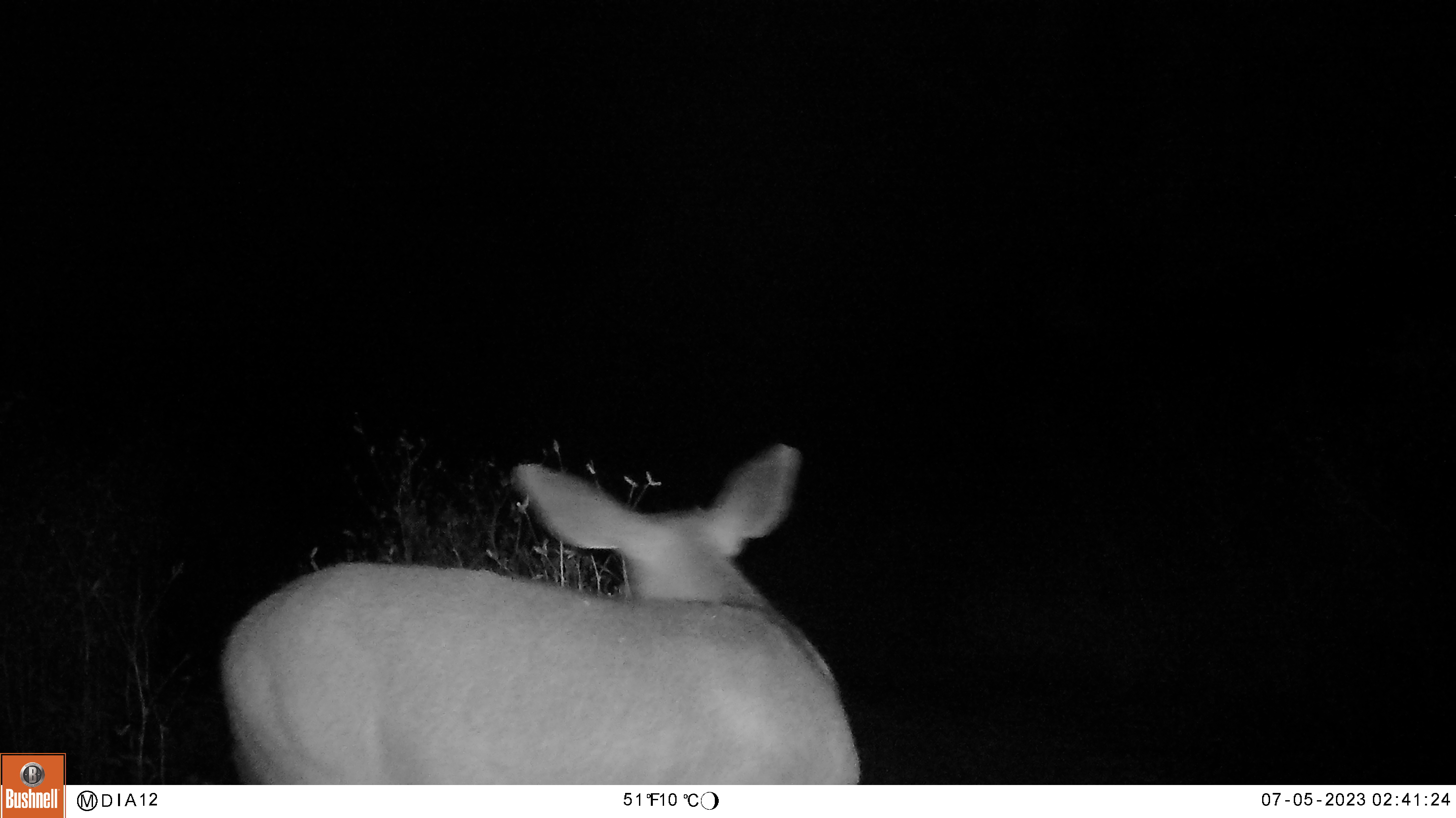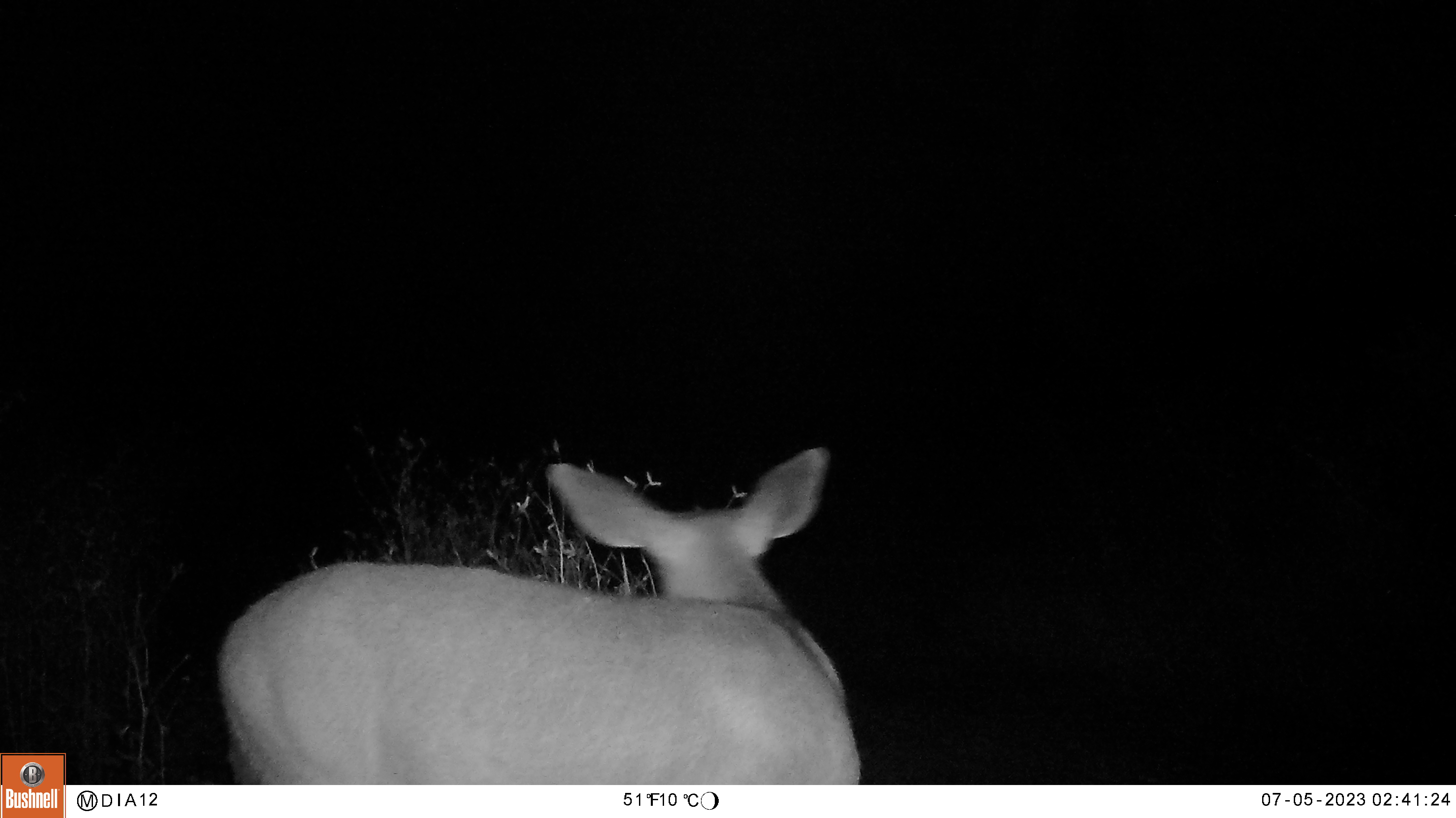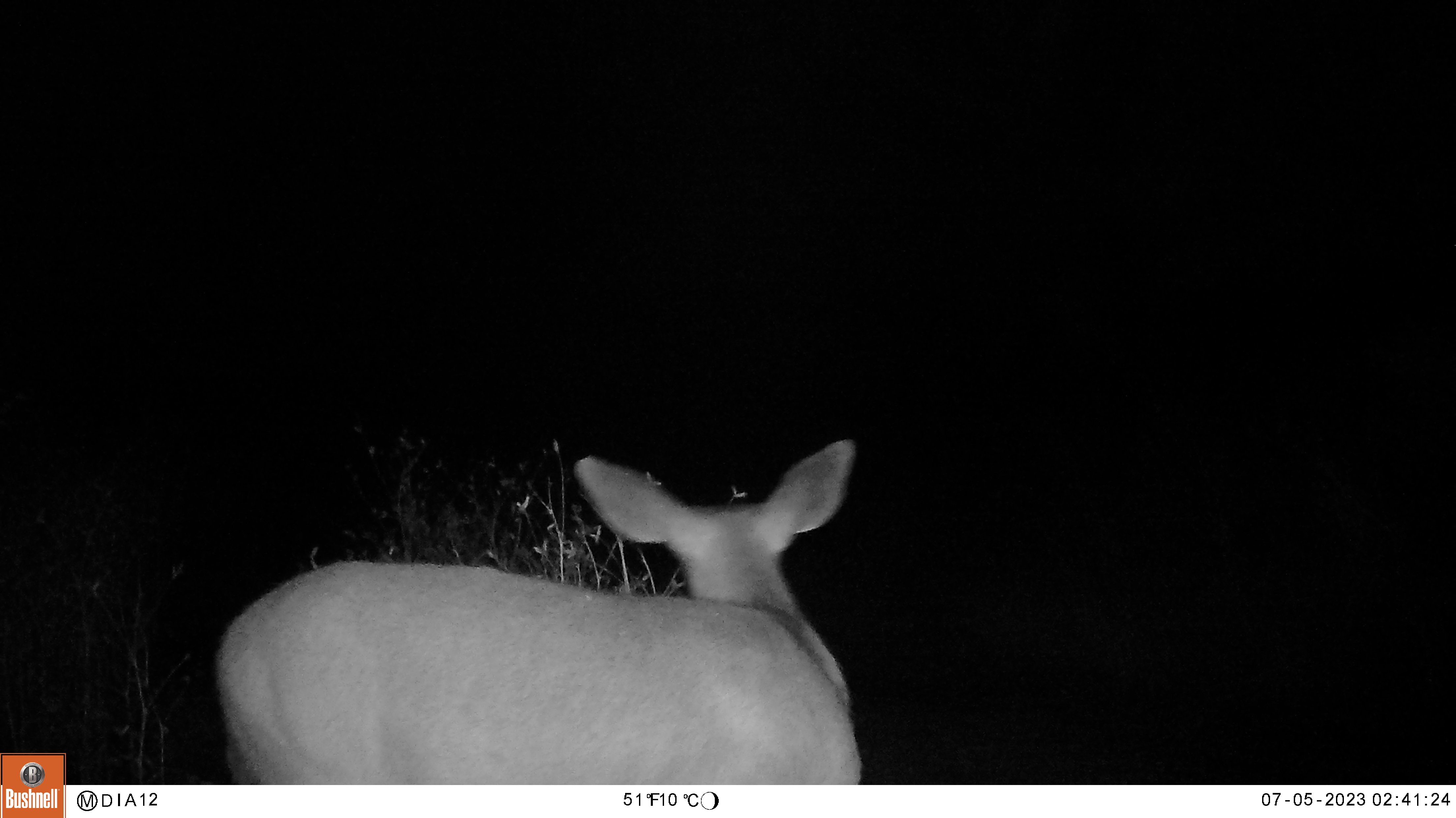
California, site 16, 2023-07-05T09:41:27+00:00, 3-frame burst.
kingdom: Animalia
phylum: Chordata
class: Mammalia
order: Artiodactyla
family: Cervidae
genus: Odocoileus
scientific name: Odocoileus hemionus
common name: mule deer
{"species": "mule deer (Odocoileus hemionus)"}